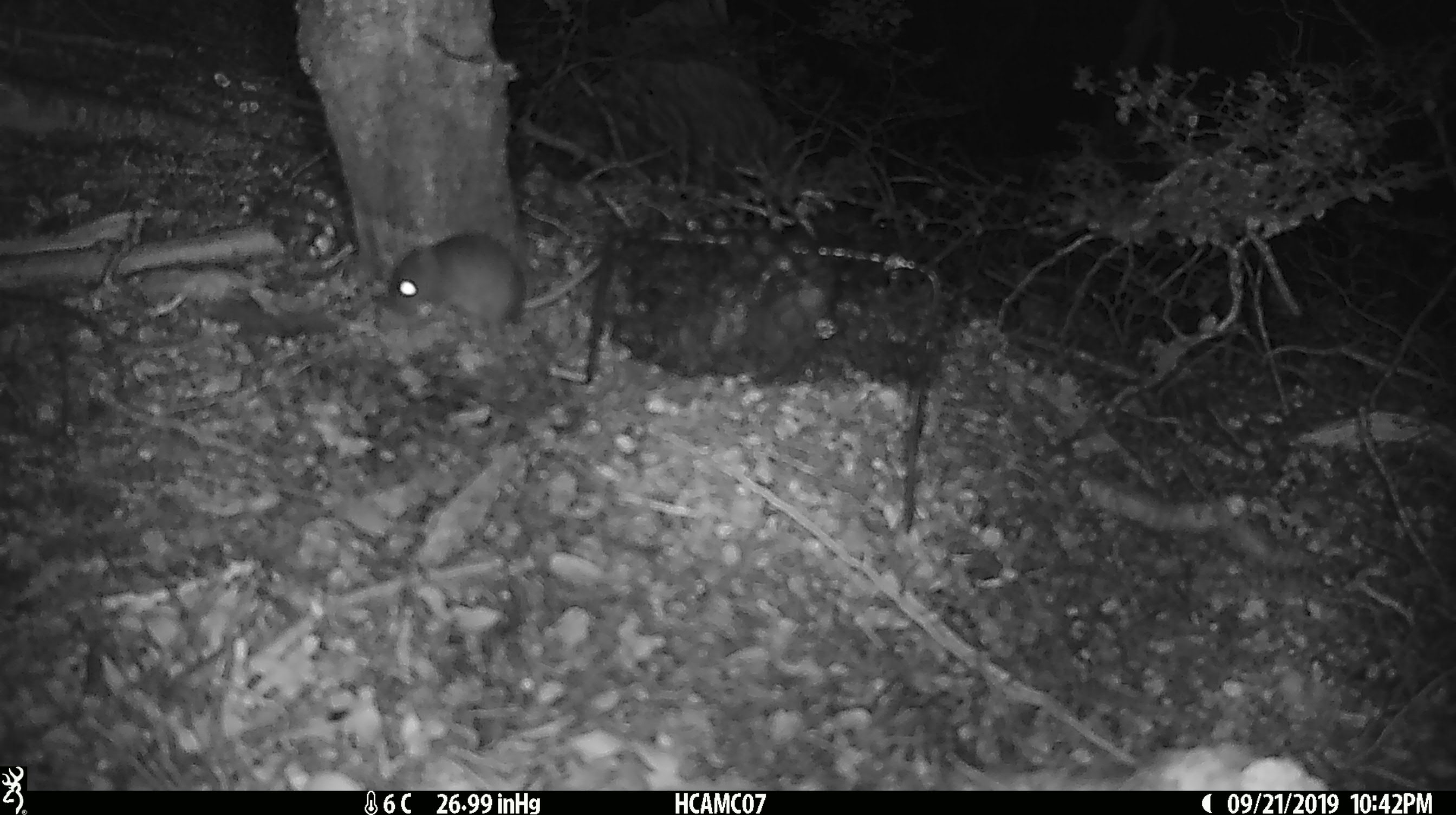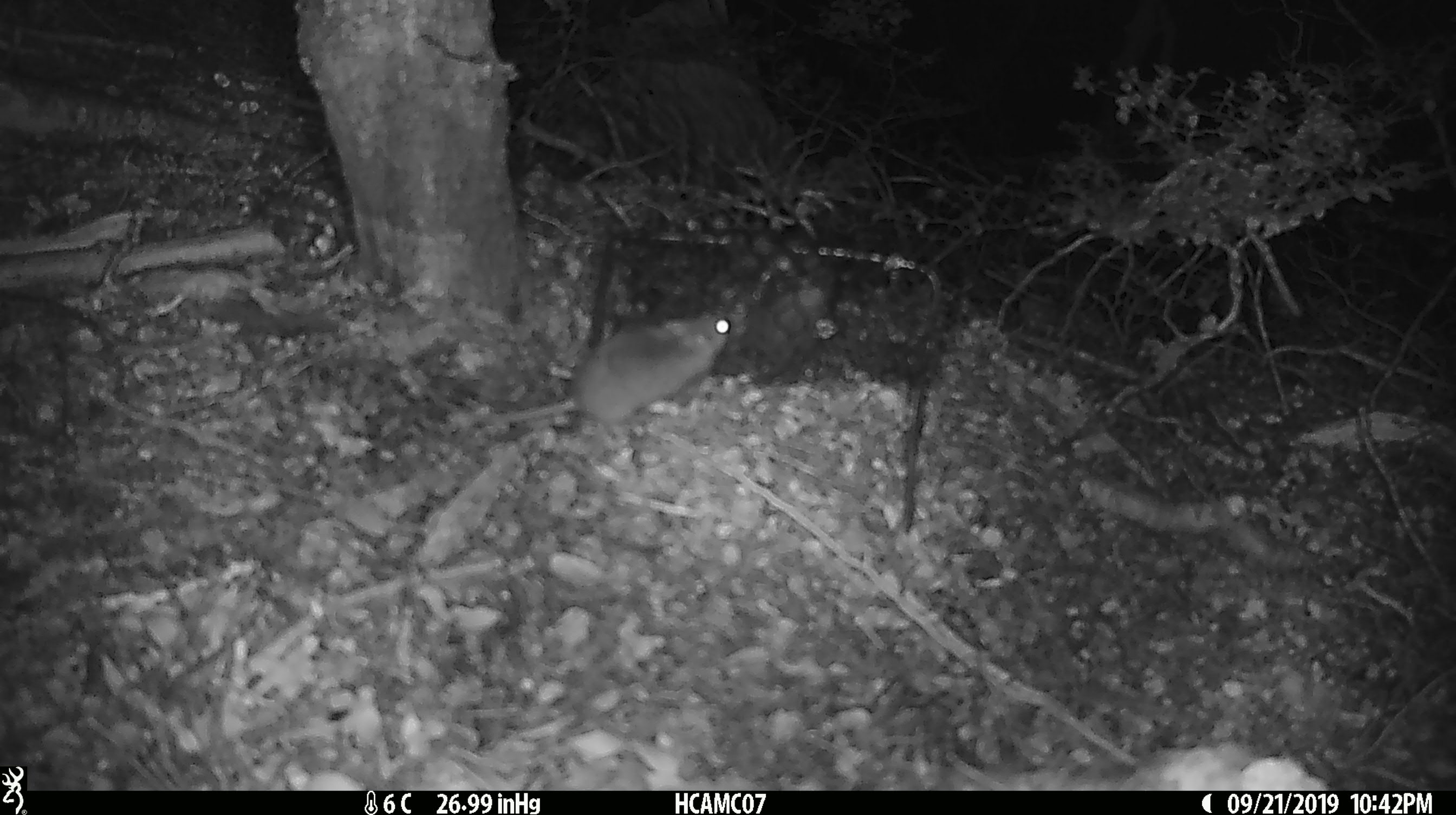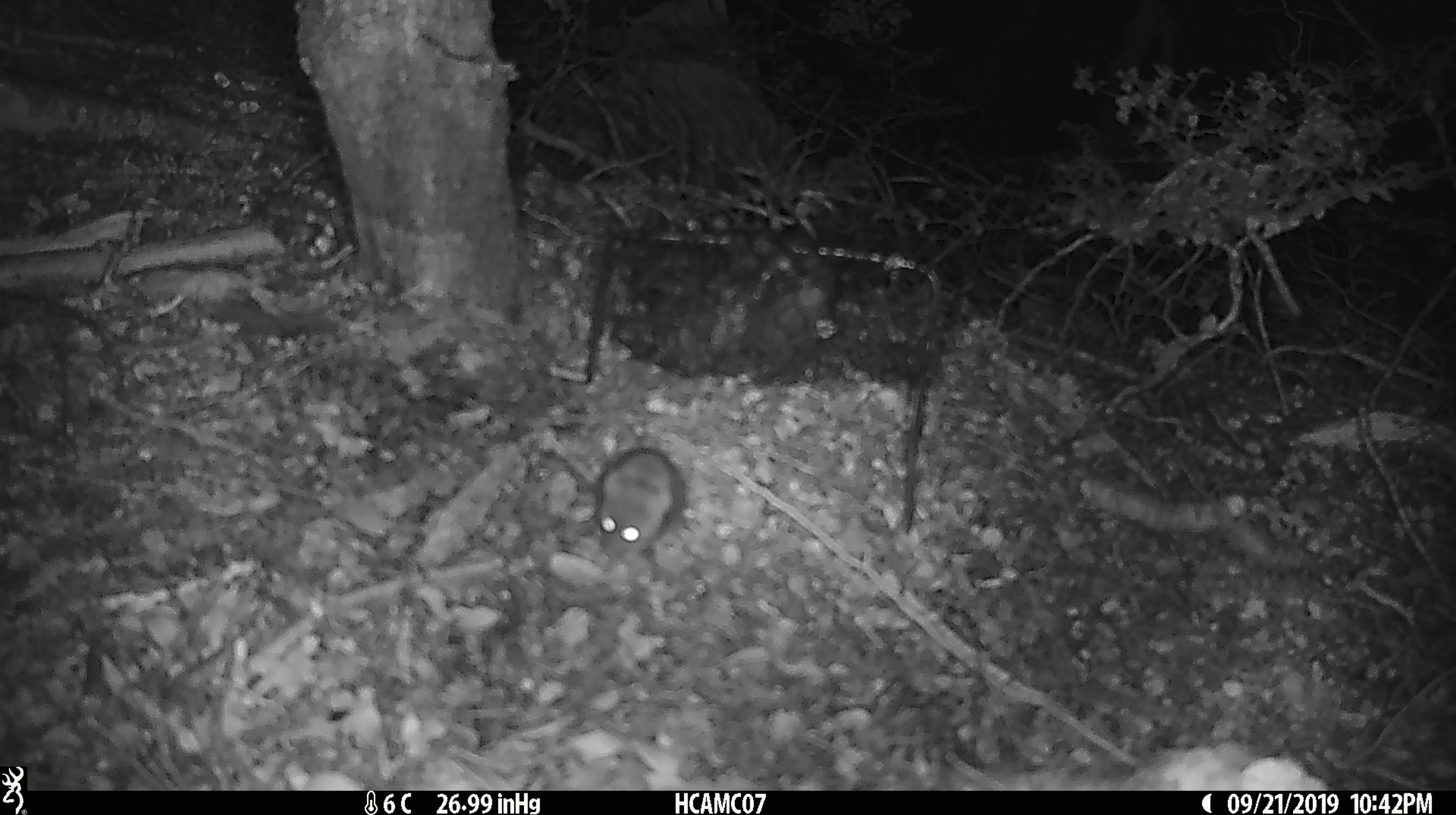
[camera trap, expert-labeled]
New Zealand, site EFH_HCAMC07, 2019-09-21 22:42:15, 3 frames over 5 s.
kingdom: Animalia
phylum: Chordata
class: Mammalia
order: Rodentia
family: Muridae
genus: Mus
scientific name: Mus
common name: mouse